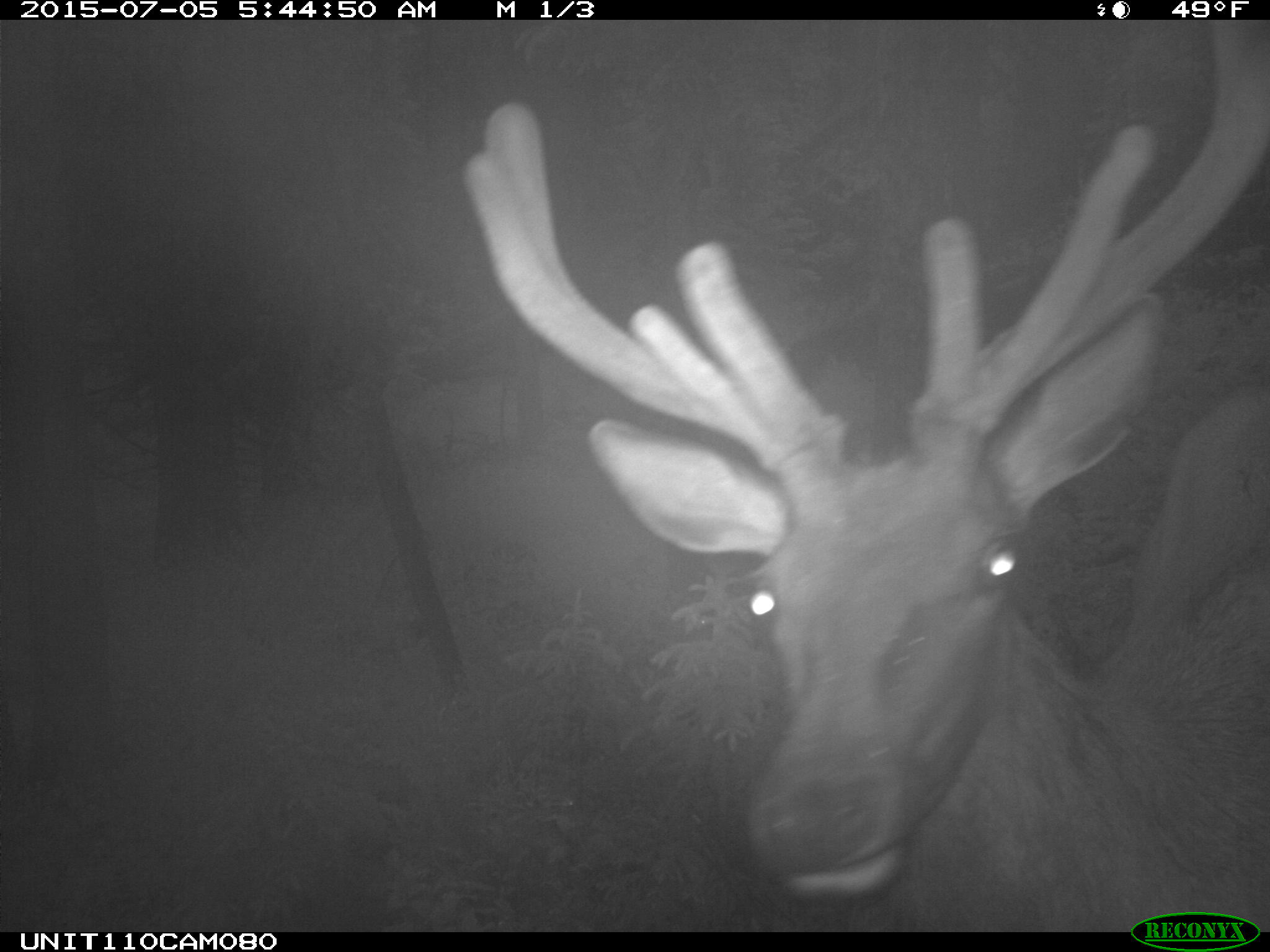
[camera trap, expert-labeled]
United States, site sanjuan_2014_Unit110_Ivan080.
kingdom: Animalia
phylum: Chordata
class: Mammalia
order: Artiodactyla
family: Cervidae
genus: Cervus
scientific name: Cervus elaphus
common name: red deer